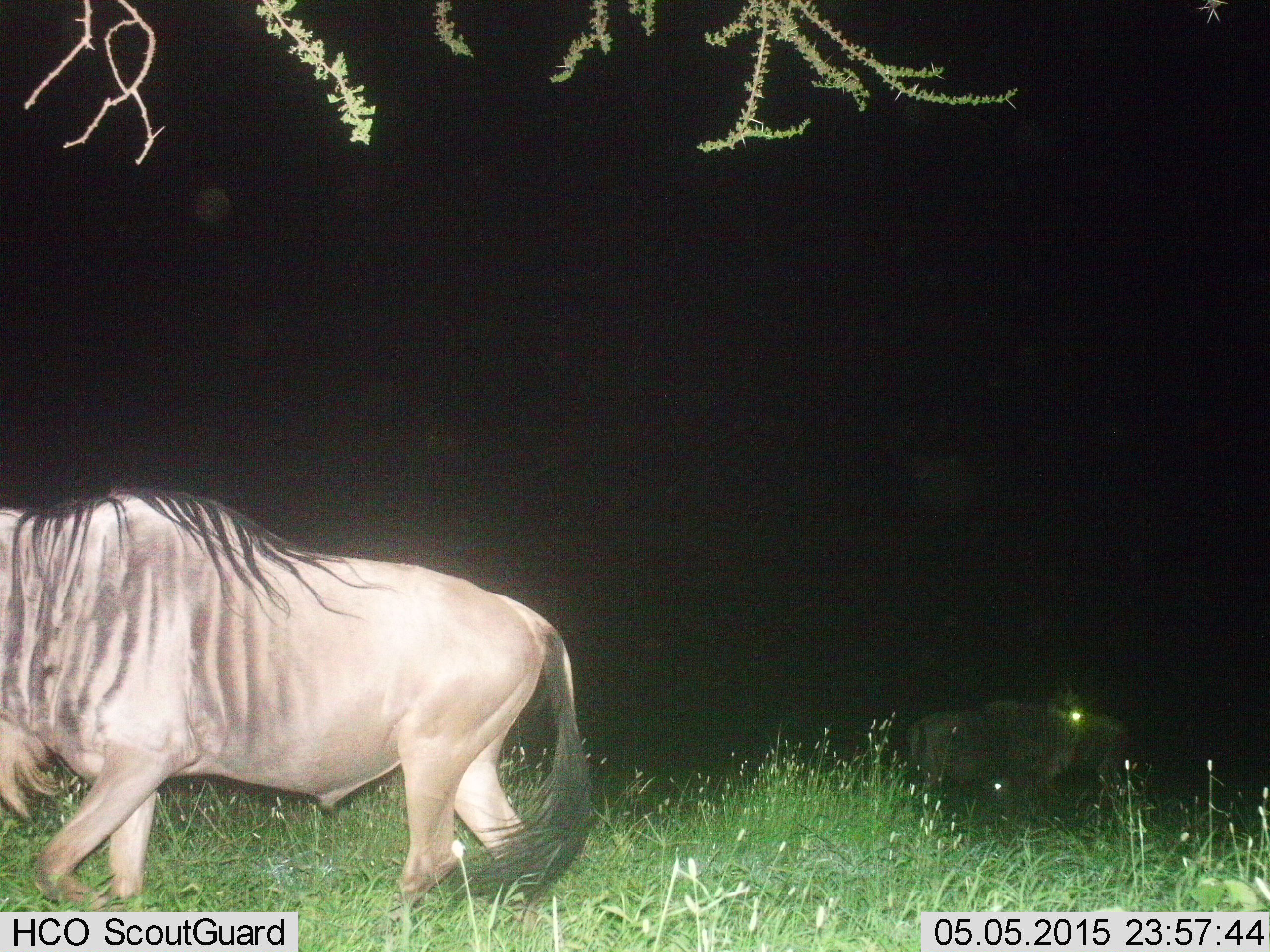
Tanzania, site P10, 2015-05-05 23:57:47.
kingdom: Animalia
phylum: Chordata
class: Mammalia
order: Artiodactyla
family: Bovidae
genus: Connochaetes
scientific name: Connochaetes taurinus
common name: blue wildebeest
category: wildebeest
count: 2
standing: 50%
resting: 10%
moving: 80%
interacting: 0%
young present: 0%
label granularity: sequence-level